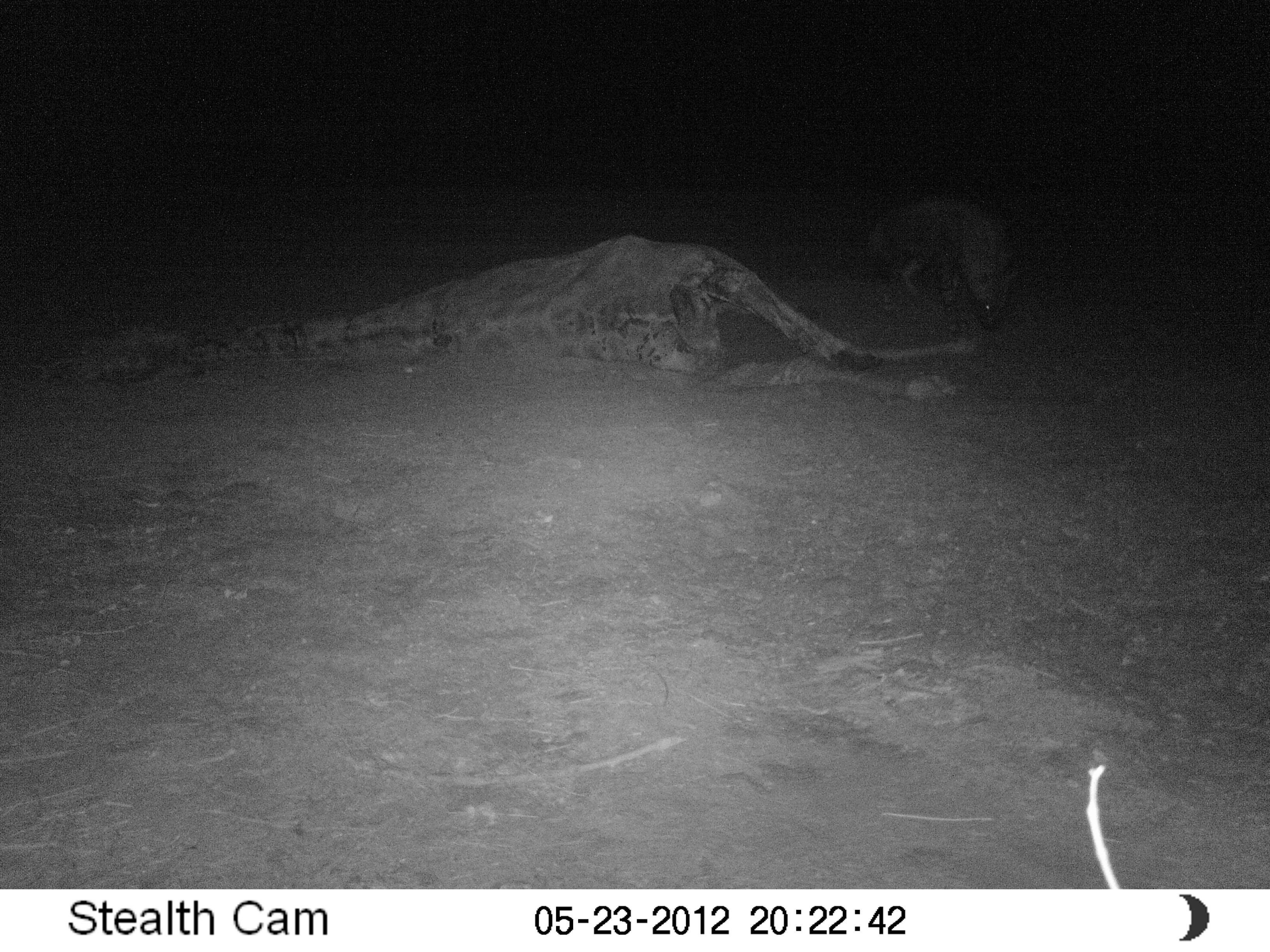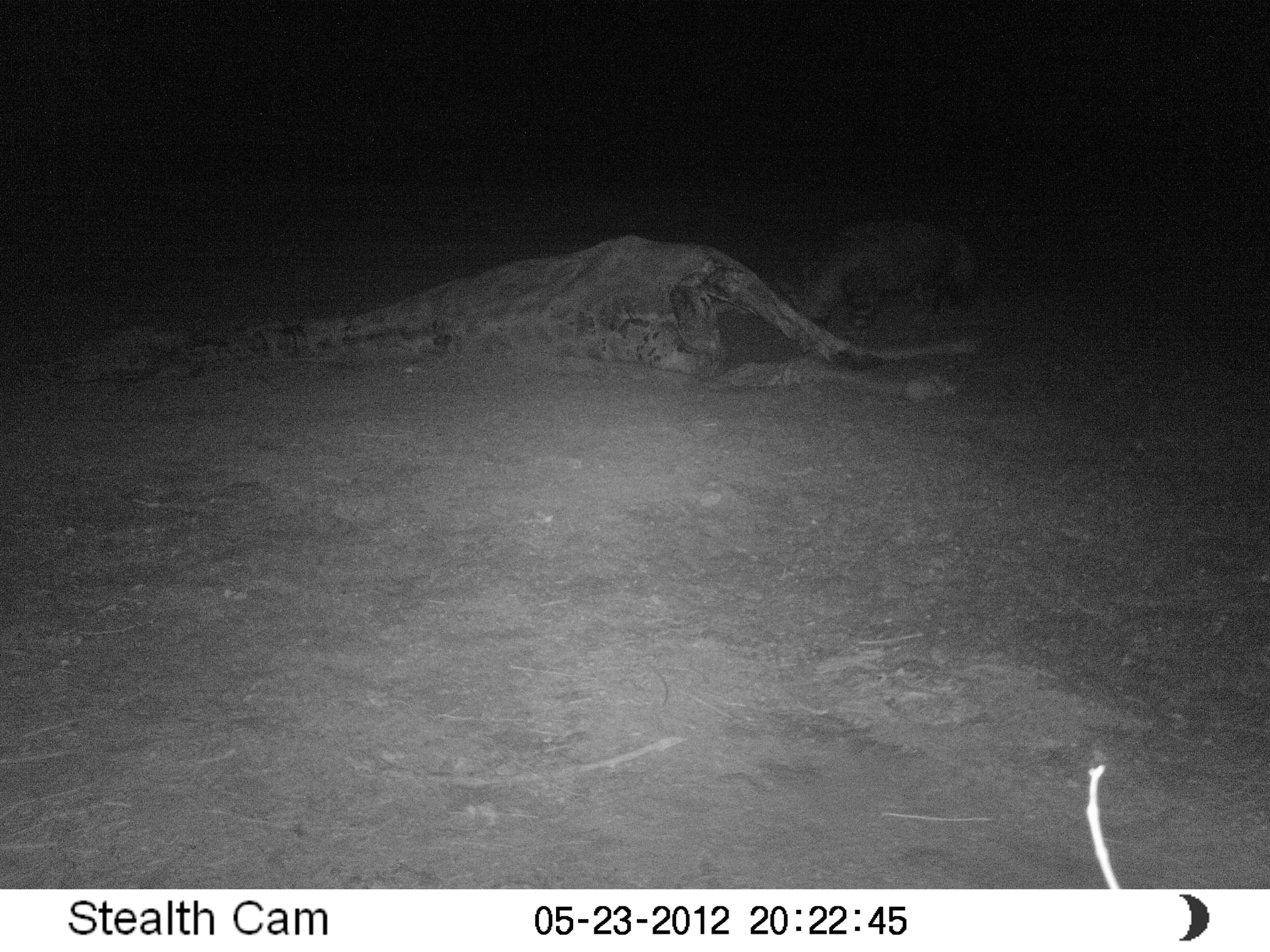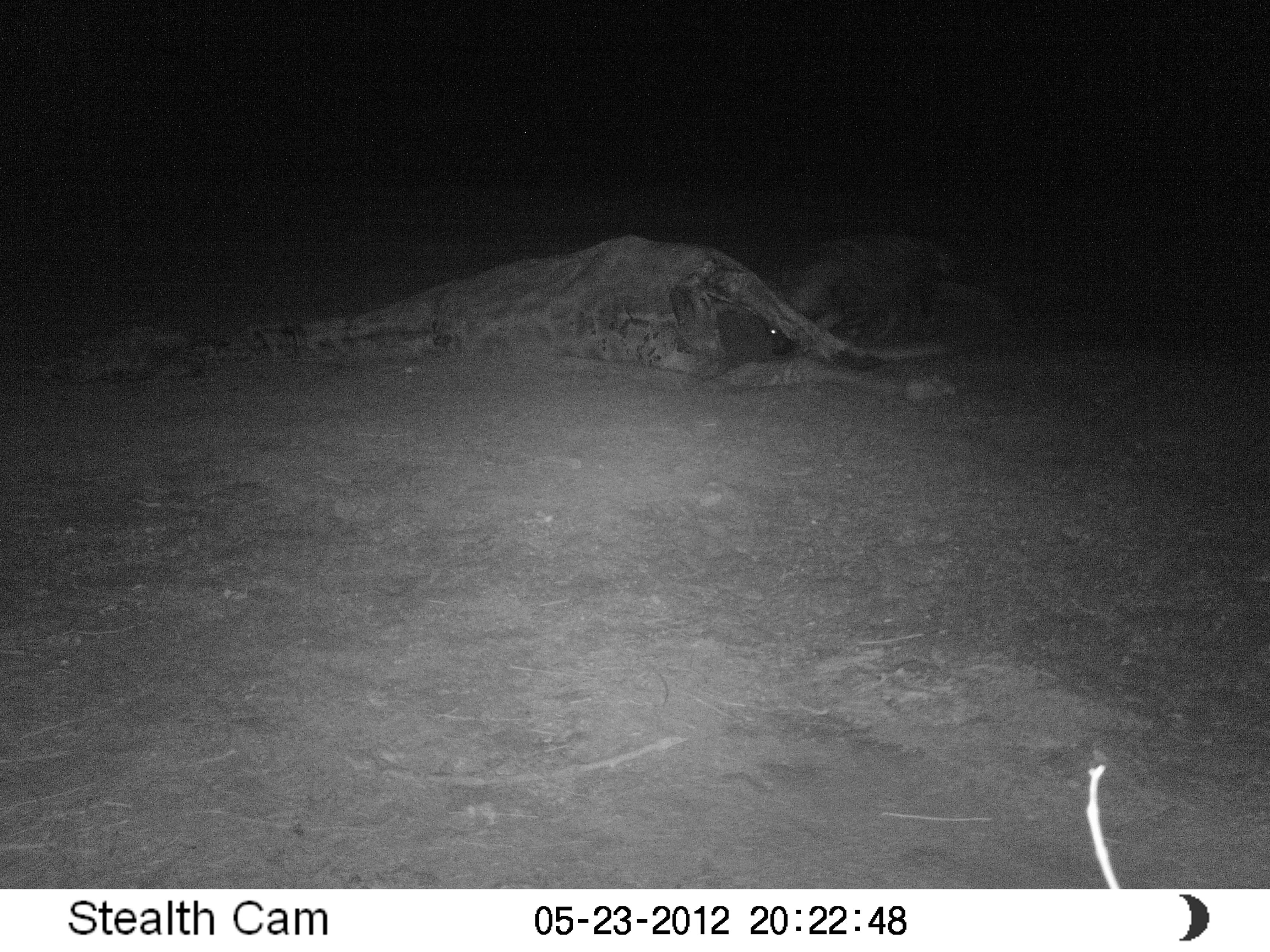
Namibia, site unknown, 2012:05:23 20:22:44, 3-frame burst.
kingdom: Animalia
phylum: Chordata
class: Mammalia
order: Carnivora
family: Hyaenidae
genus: Parahyaena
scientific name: Parahyaena brunnea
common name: brown hyena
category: hyaena brunnea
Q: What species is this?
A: Hyaena brunnea (brown hyena) (Parahyaena brunnea).